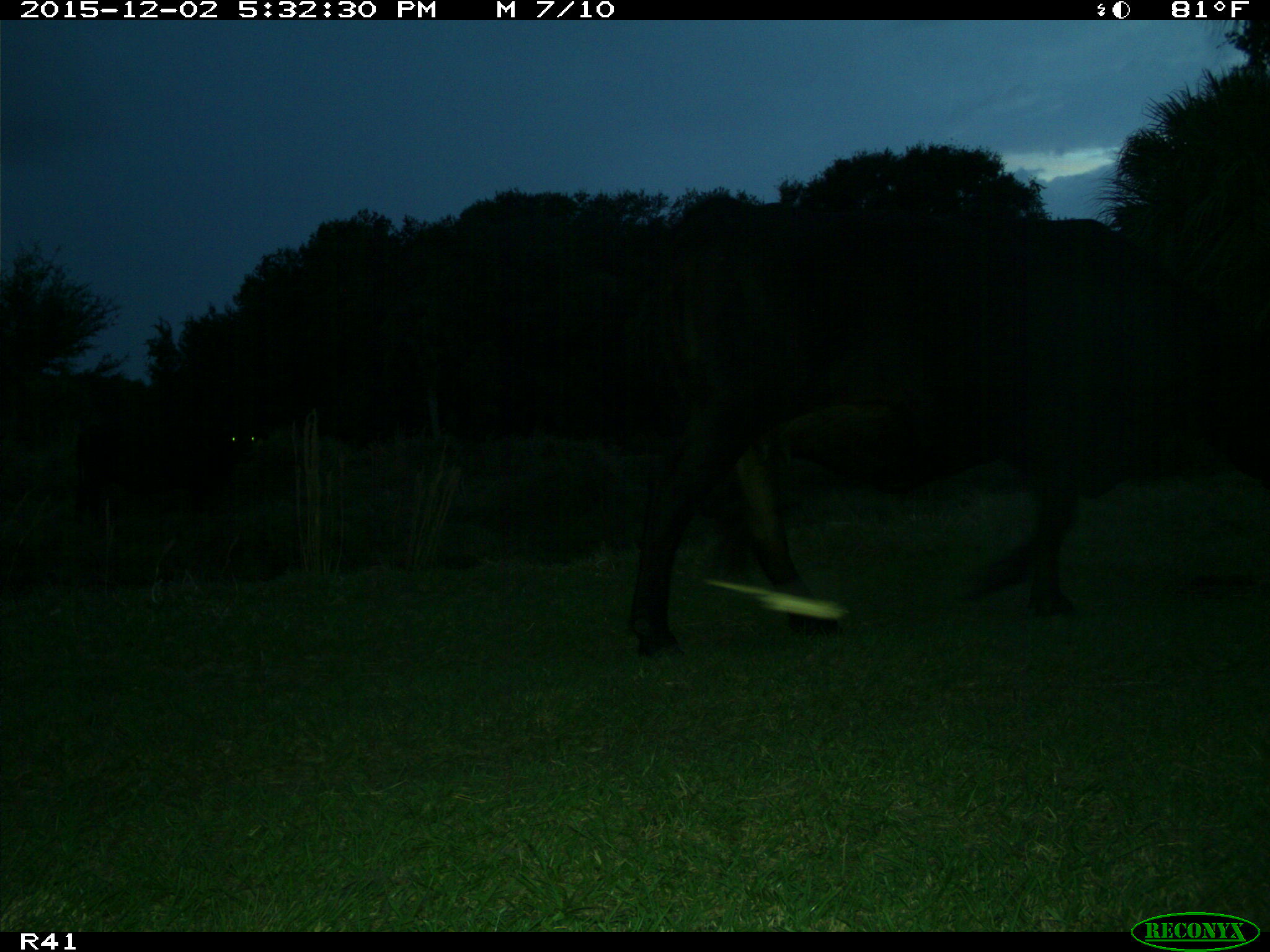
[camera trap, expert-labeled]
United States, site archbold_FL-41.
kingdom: Animalia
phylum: Chordata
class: Mammalia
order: Artiodactyla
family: Bovidae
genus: Bos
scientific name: Bos taurus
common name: domestic cow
Bos taurus (domestic cow).